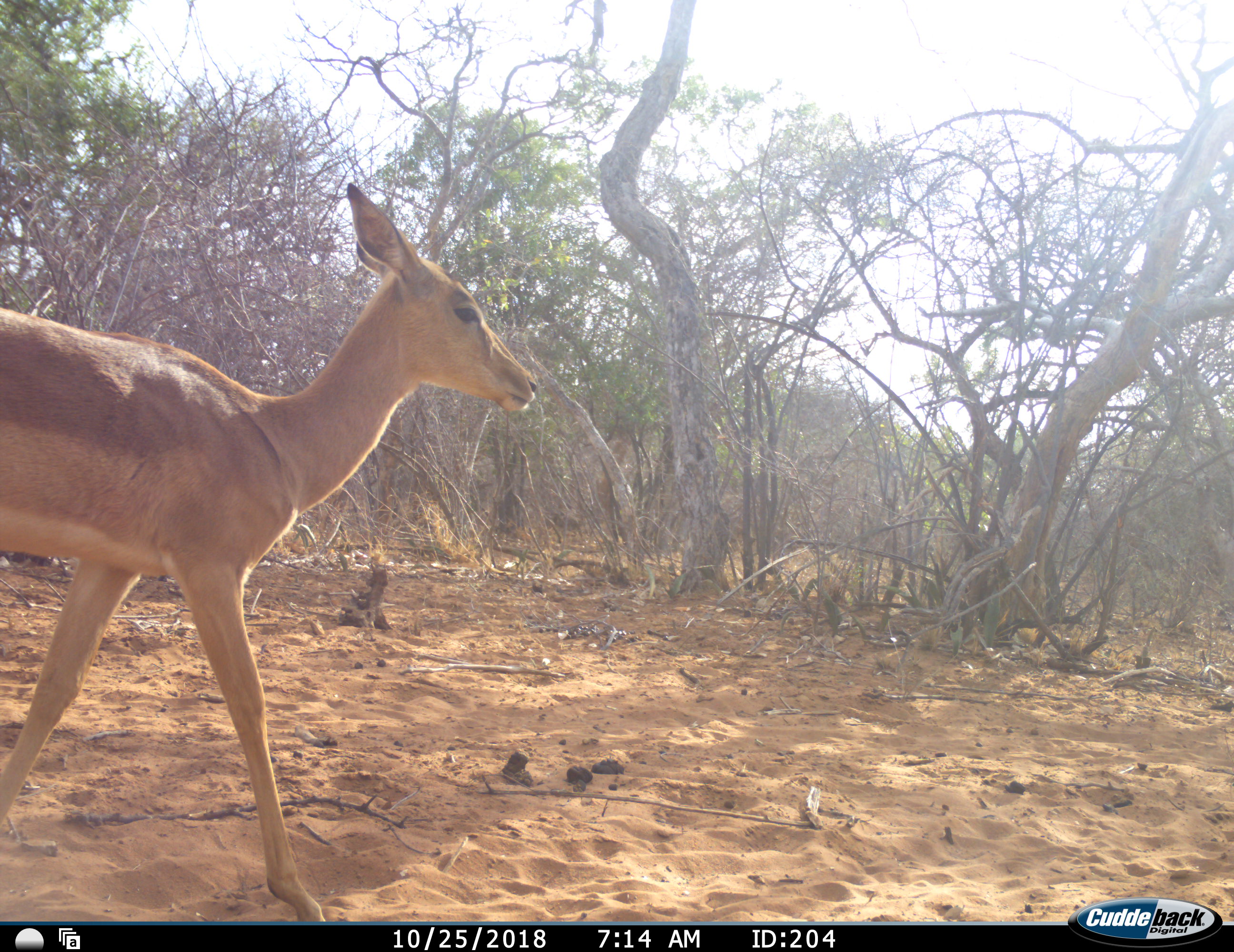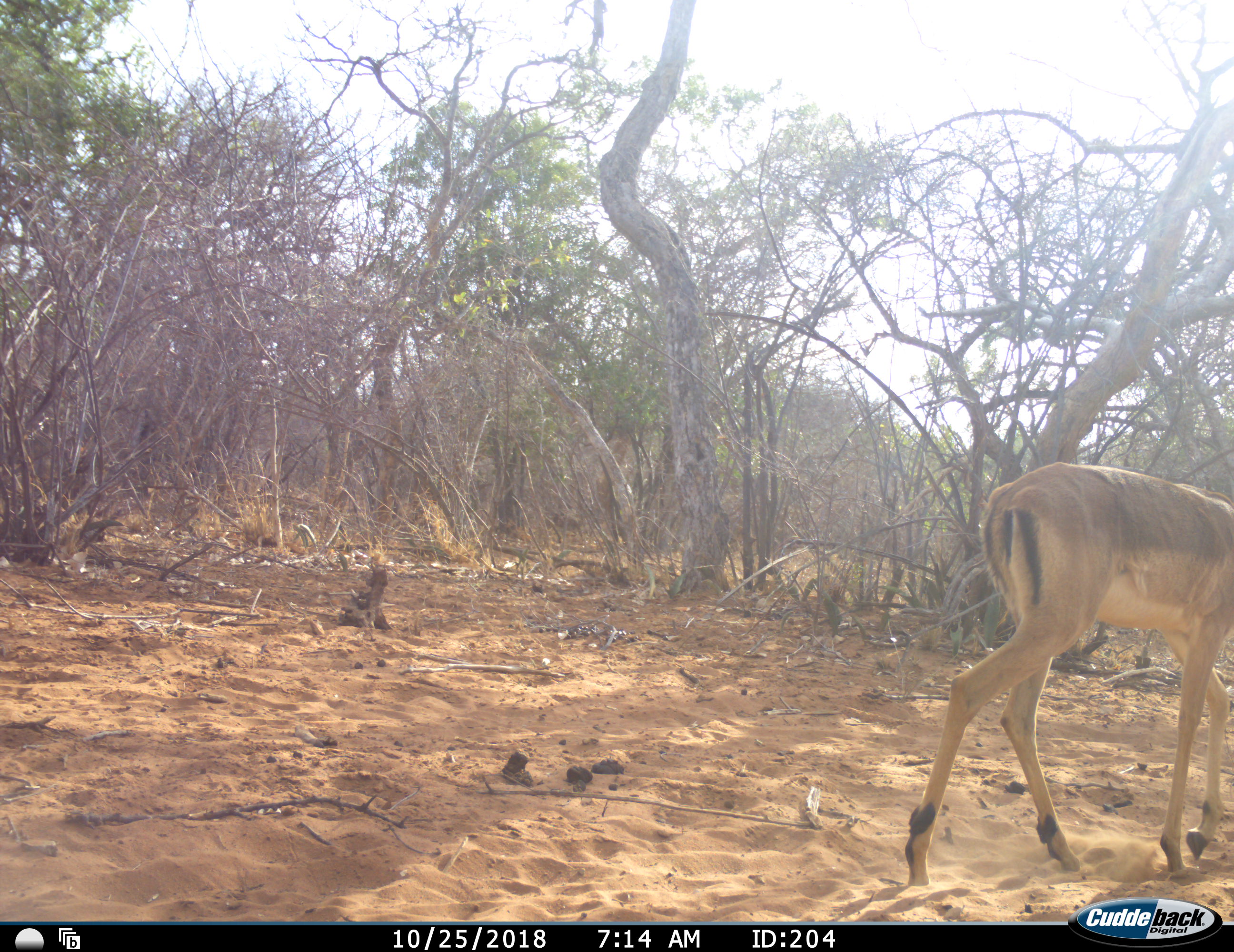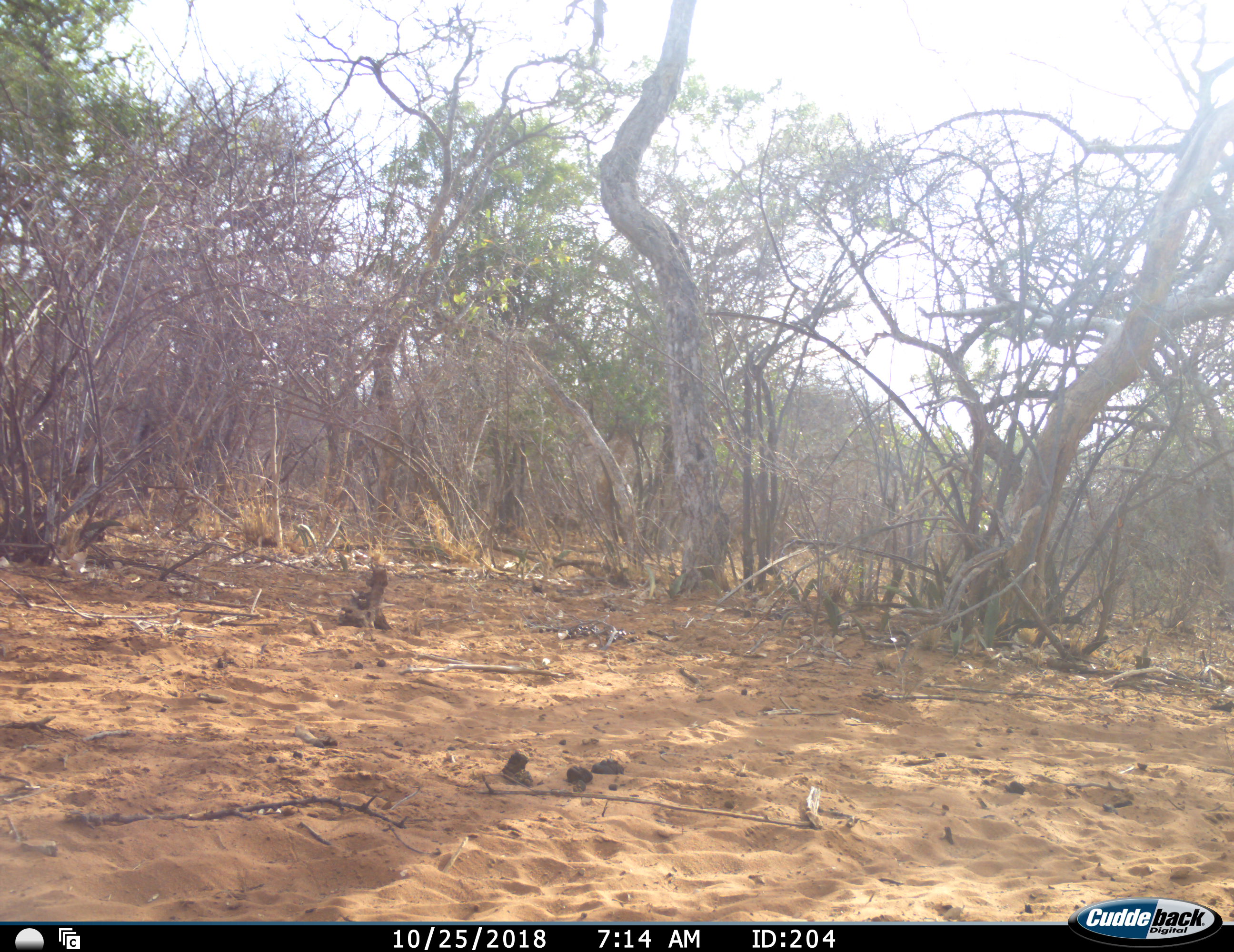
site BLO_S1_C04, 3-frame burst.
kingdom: Animalia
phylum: Chordata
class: Mammalia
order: Artiodactyla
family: Bovidae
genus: Aepyceros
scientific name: Aepyceros melampus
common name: impala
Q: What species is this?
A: Impala (Aepyceros melampus).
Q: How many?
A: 1.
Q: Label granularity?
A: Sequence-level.